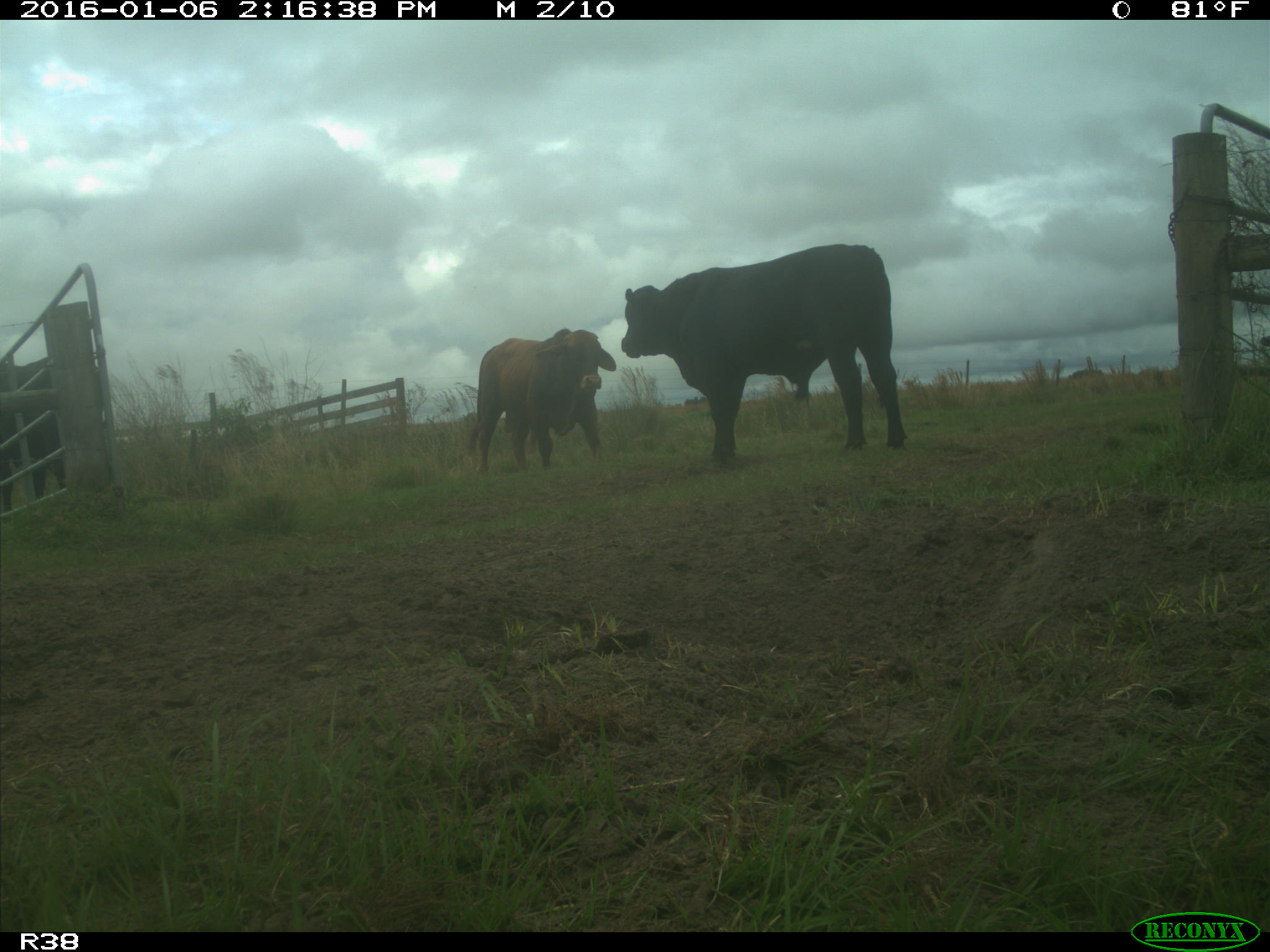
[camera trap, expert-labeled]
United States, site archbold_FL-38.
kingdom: Animalia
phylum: Chordata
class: Mammalia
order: Artiodactyla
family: Bovidae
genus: Bos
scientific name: Bos taurus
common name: domestic cow